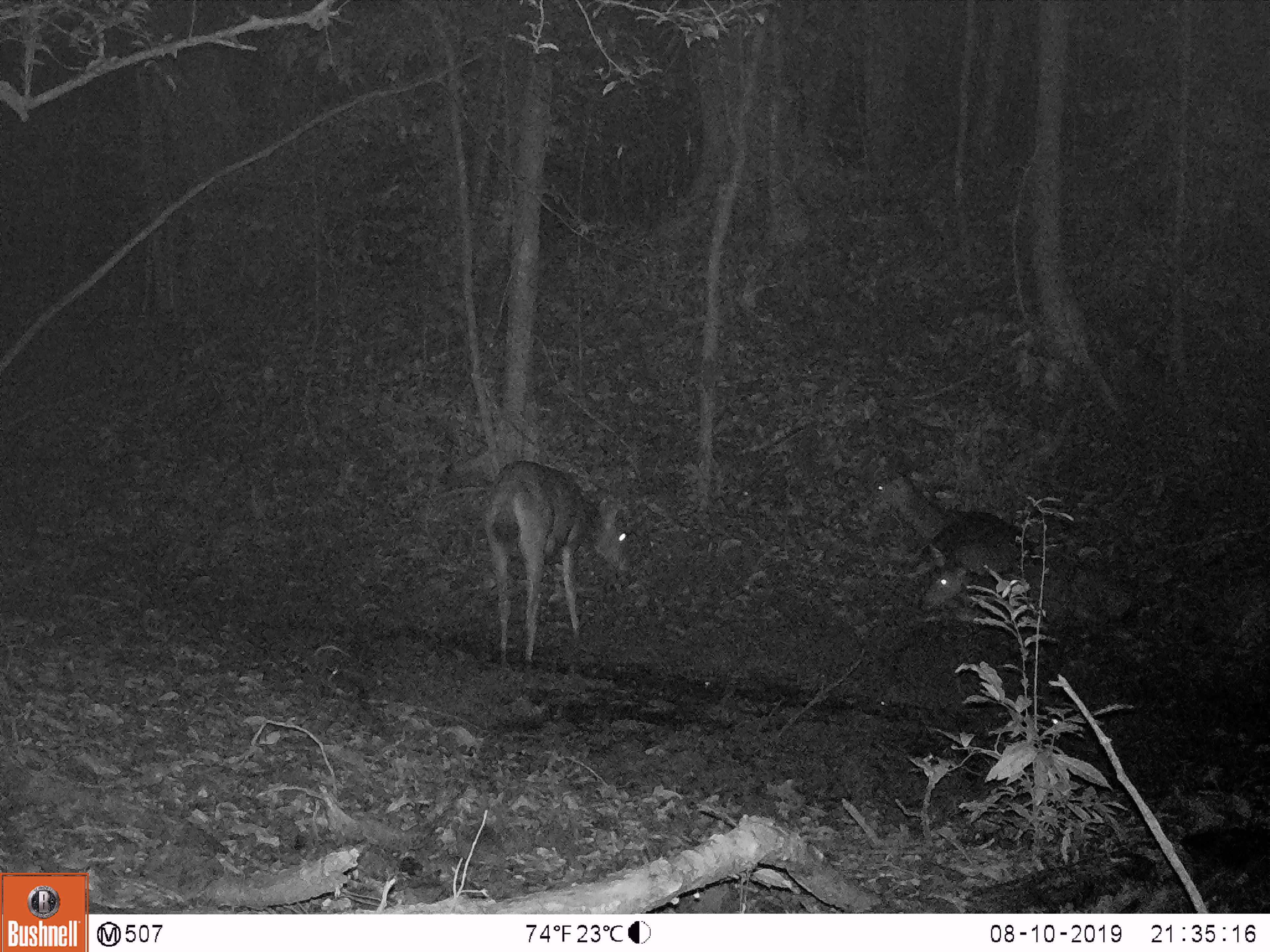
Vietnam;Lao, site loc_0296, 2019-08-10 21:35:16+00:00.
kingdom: Animalia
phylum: Chordata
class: Mammalia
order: Artiodactyla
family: Cervidae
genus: Rusa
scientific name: Rusa unicolor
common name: sambar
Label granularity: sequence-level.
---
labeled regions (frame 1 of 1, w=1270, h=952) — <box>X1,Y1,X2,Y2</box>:
sambar: <box>918,543,1140,671</box>; <box>482,460,631,629</box>; <box>858,471,1037,577</box>